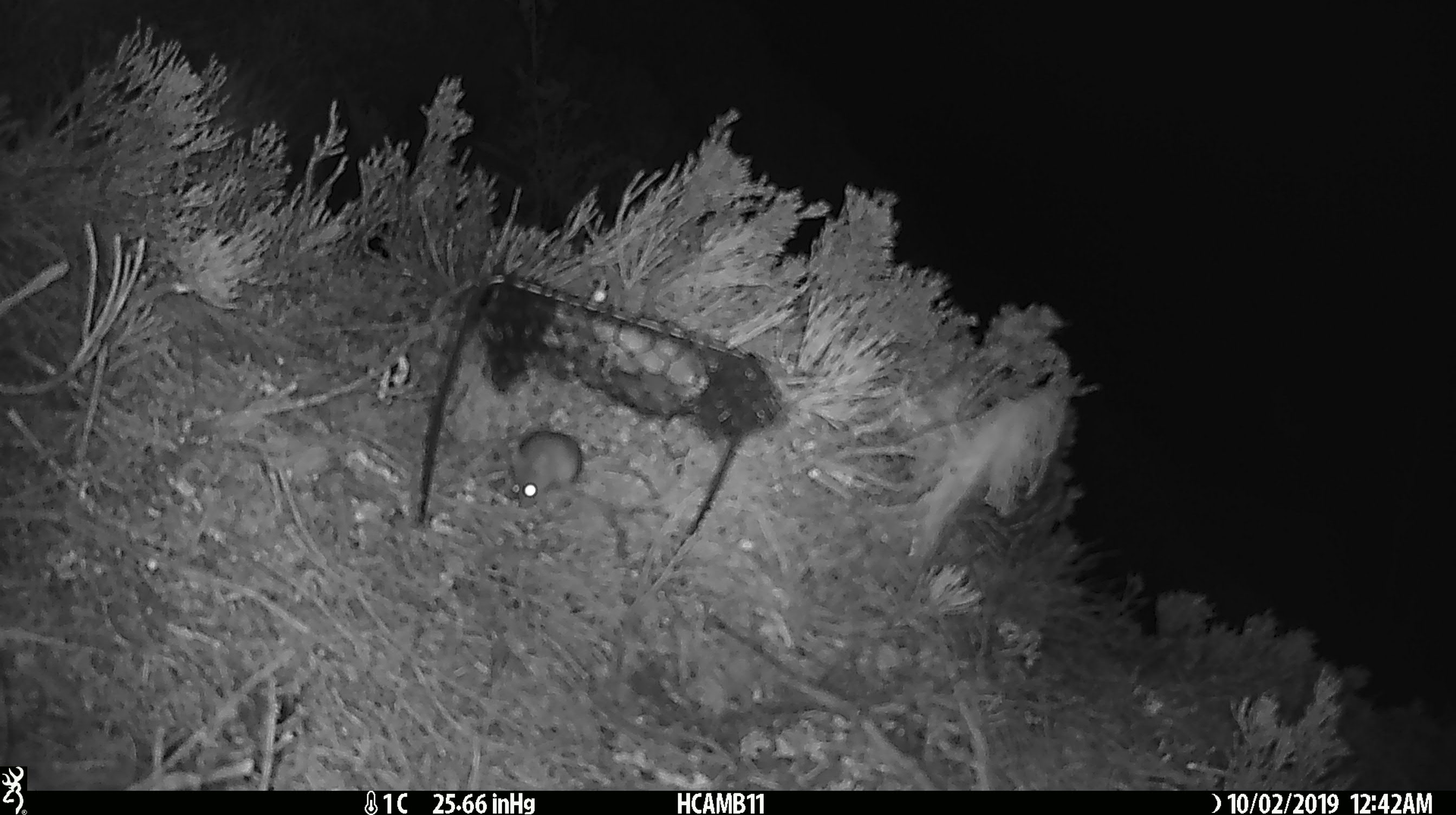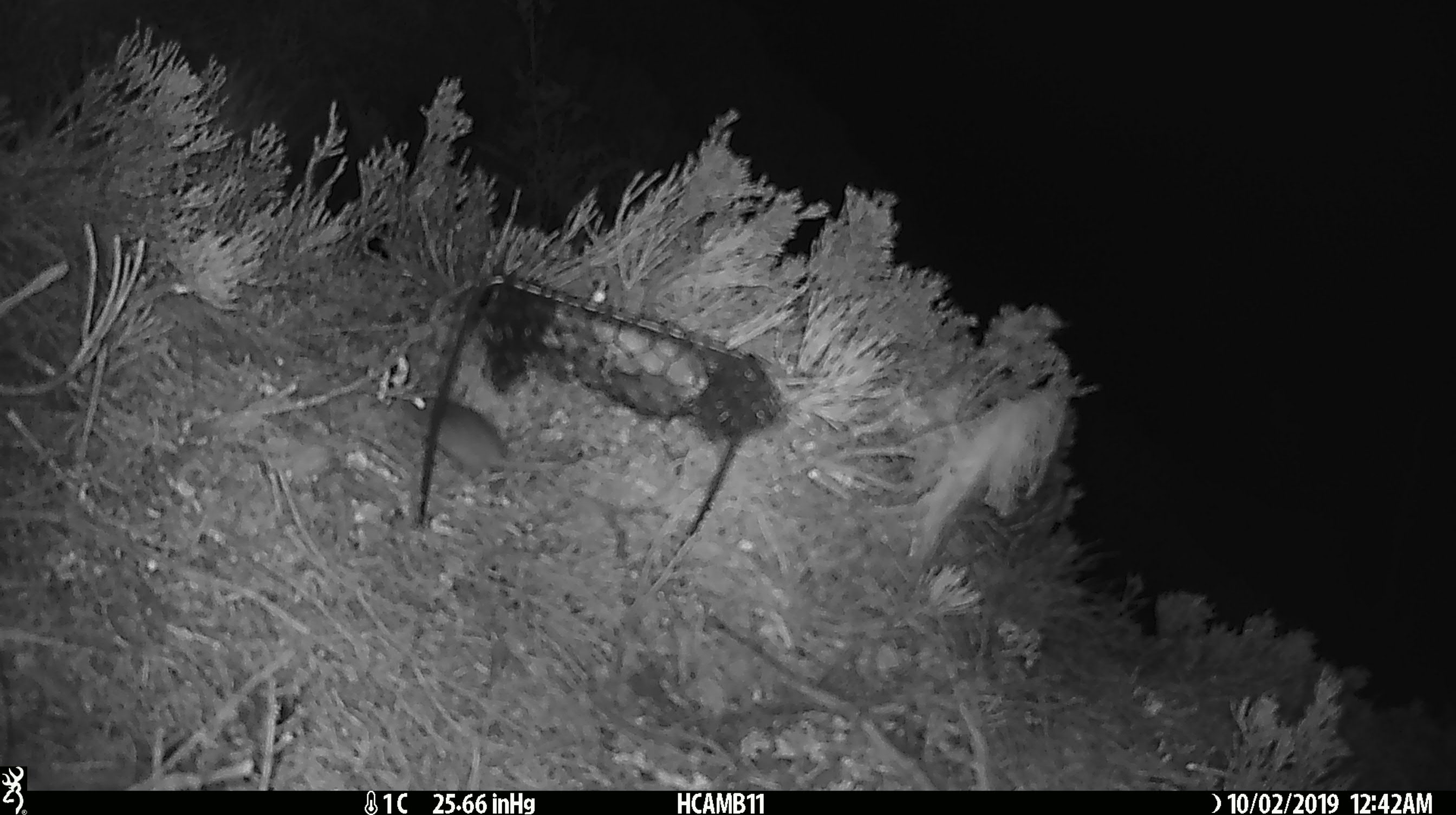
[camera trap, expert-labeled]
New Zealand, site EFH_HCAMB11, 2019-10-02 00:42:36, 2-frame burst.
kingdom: Animalia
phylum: Chordata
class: Mammalia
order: Rodentia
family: Muridae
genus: Mus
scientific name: Mus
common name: mouse